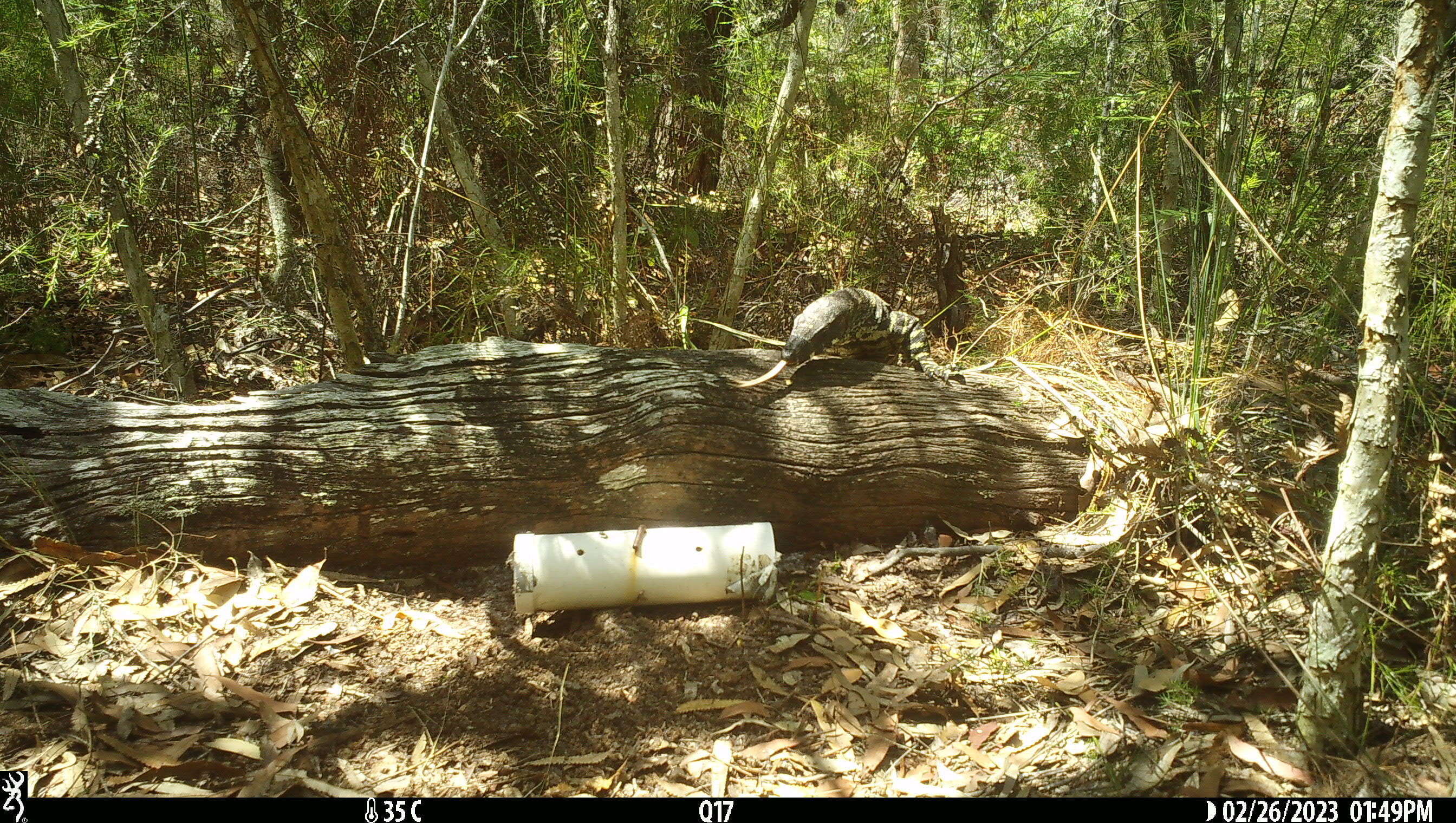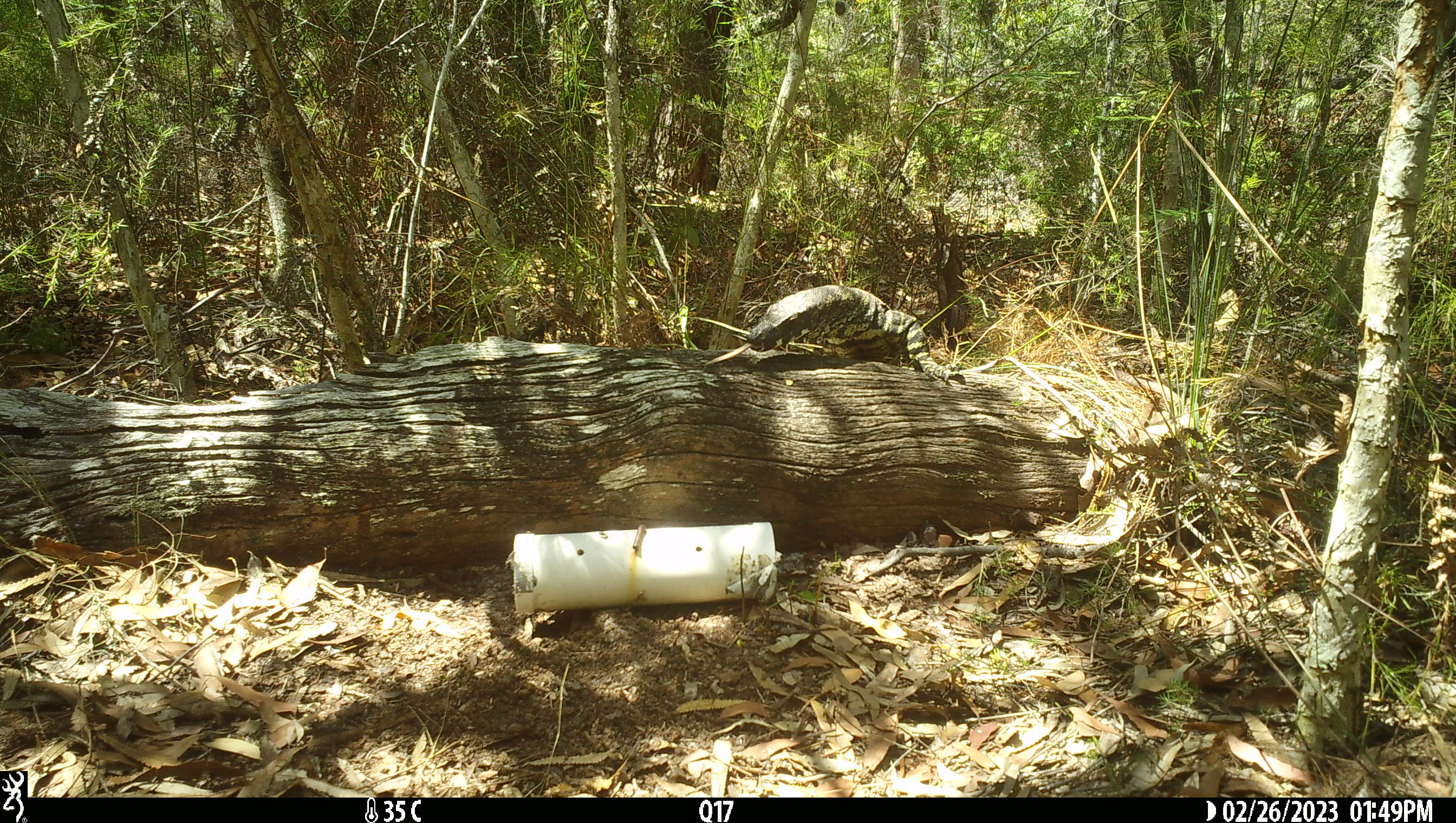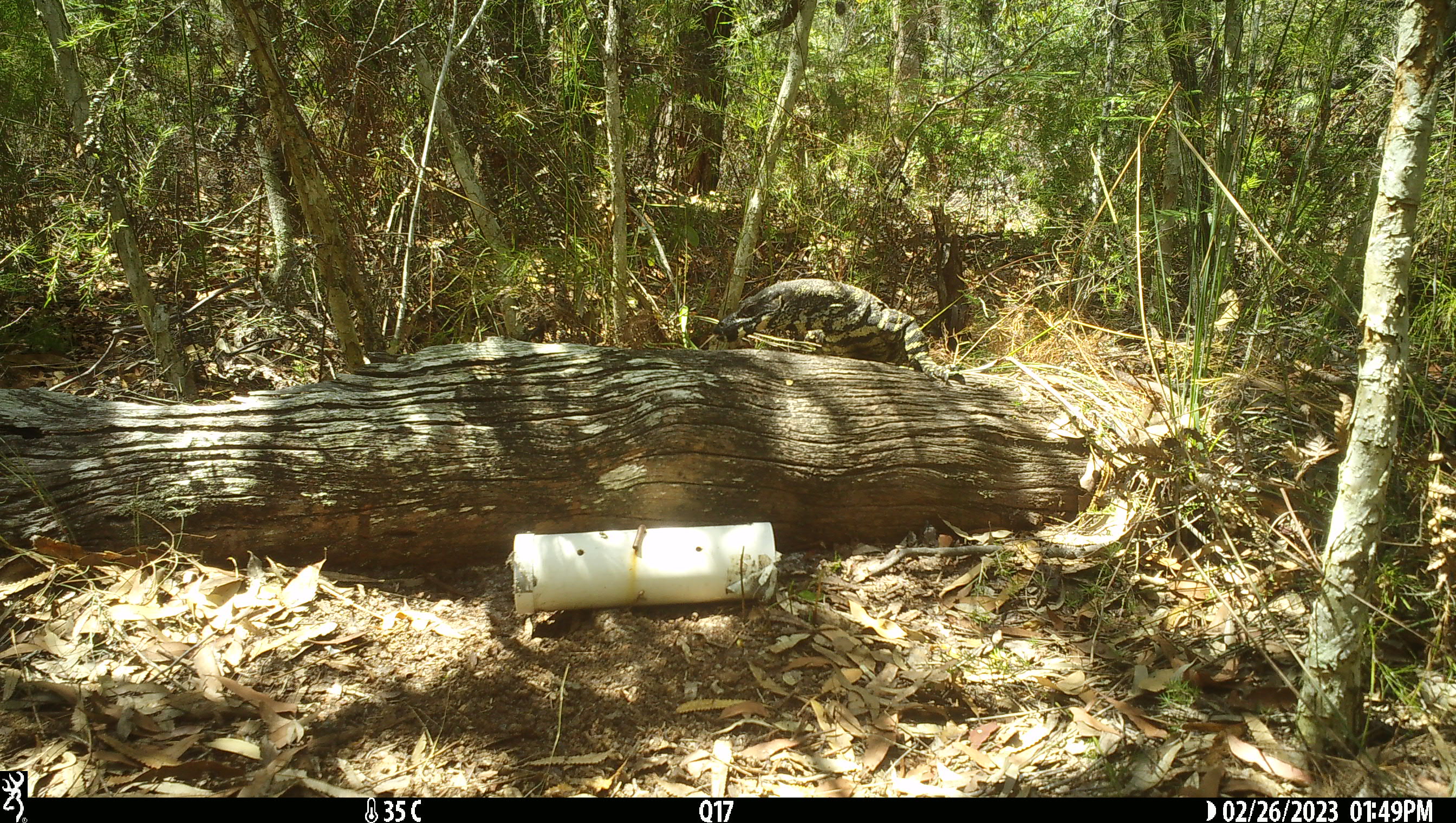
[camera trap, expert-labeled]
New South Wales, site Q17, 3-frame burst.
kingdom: Animalia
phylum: Chordata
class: Reptilia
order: Squamata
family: Varanidae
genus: Varanus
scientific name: Varanus varius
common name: lace monitor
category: goanna